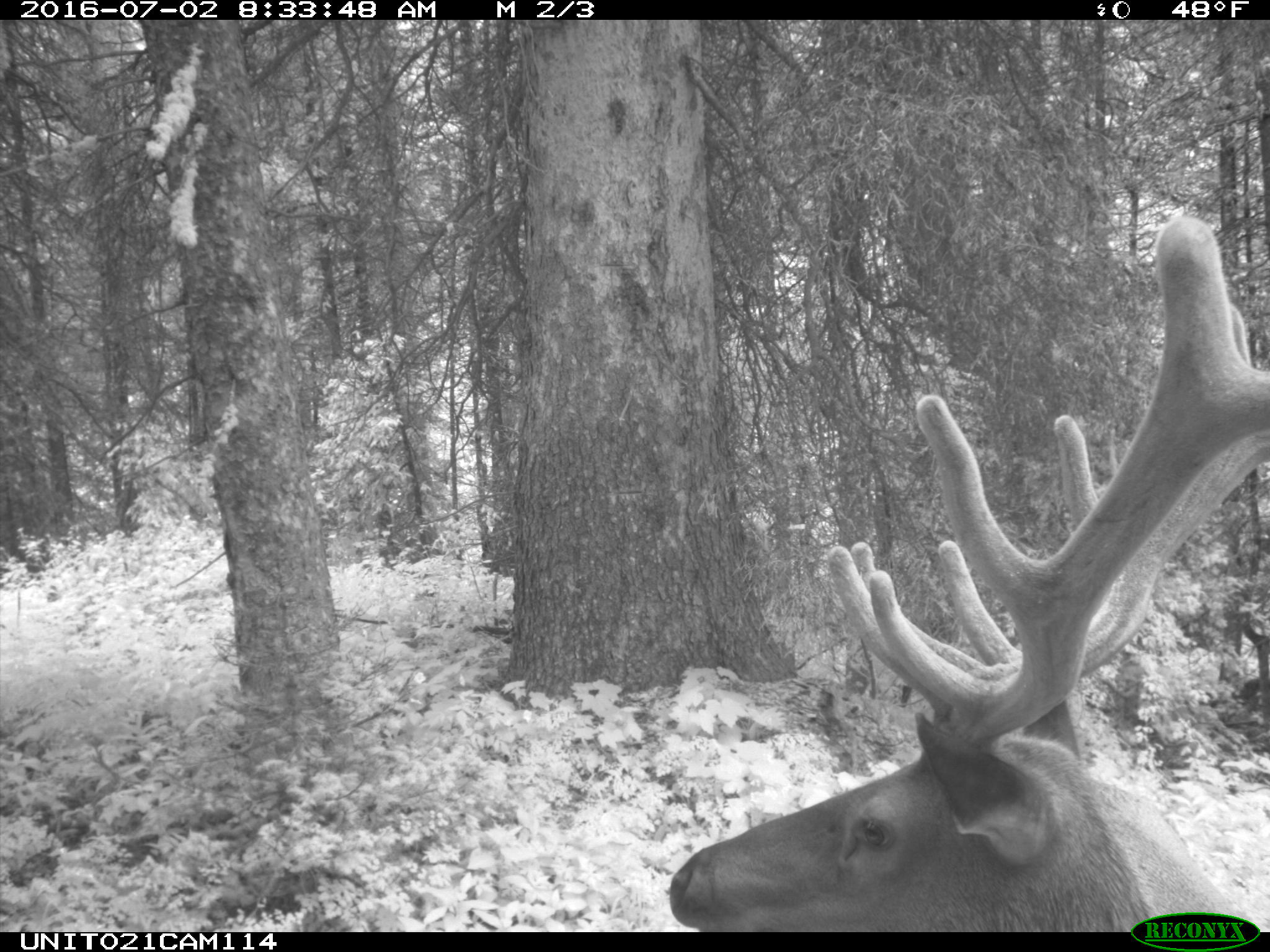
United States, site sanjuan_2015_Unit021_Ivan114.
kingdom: Animalia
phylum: Chordata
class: Mammalia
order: Artiodactyla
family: Cervidae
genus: Cervus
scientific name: Cervus elaphus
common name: red deer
Cervus elaphus (red deer).